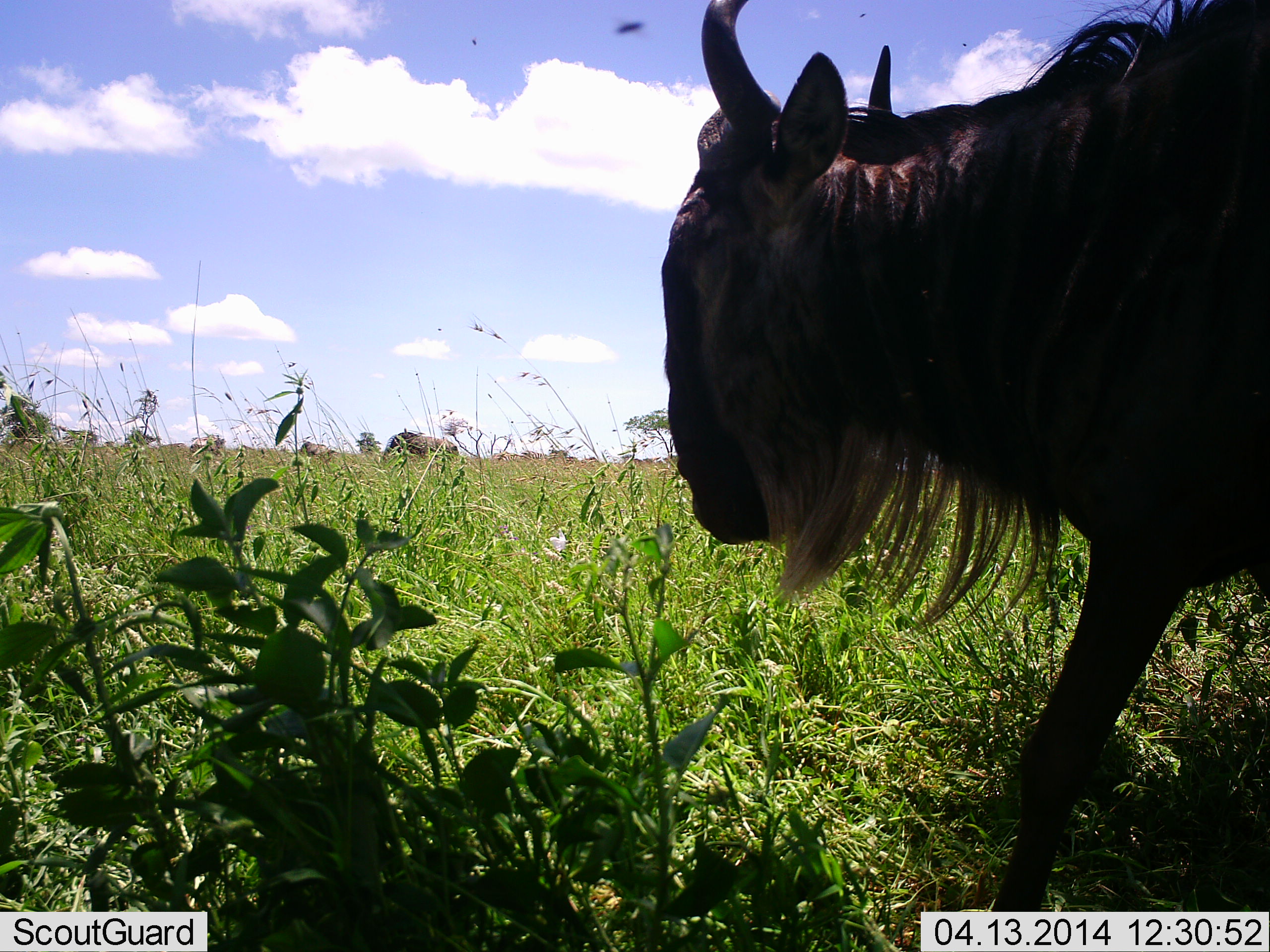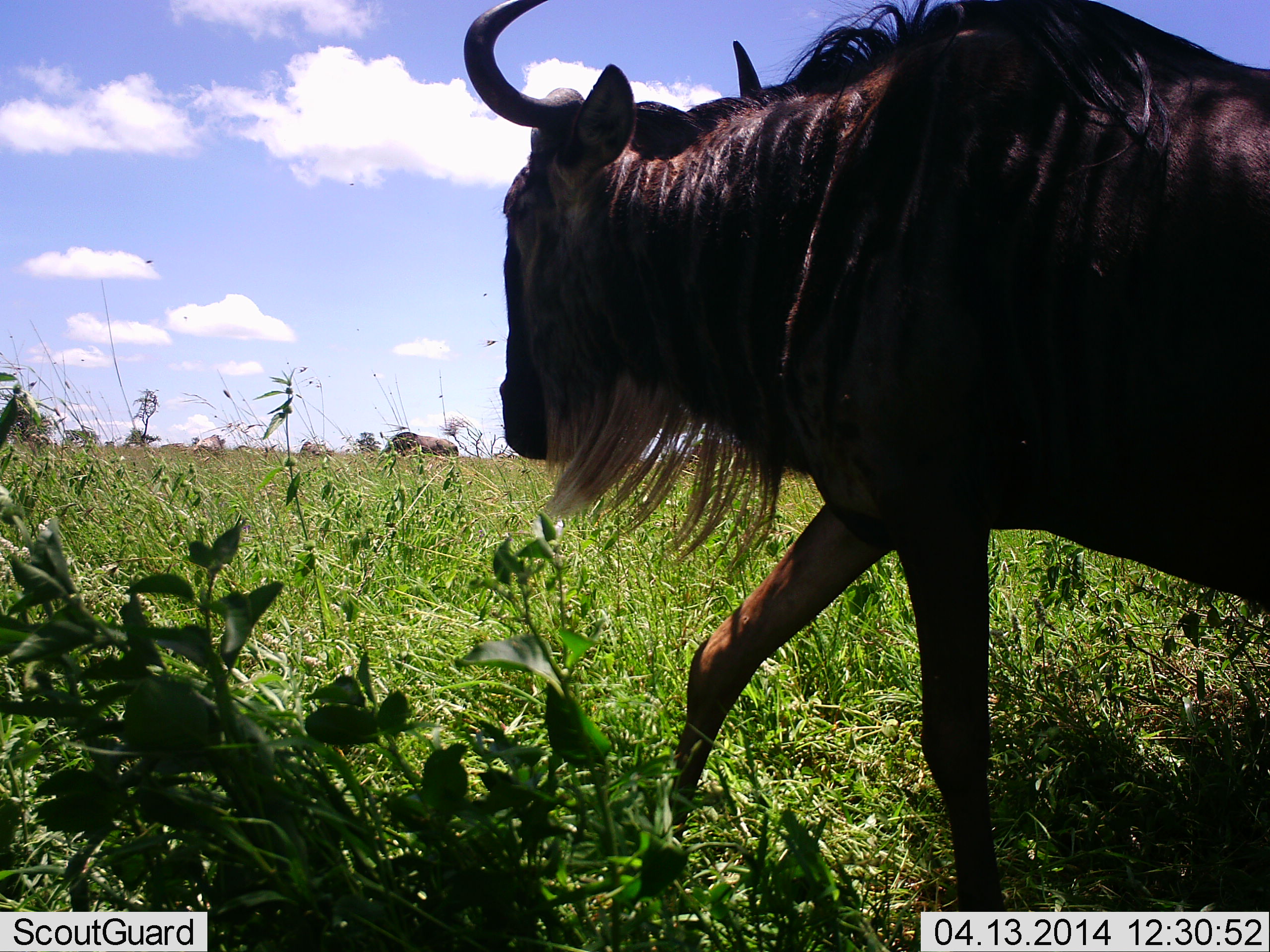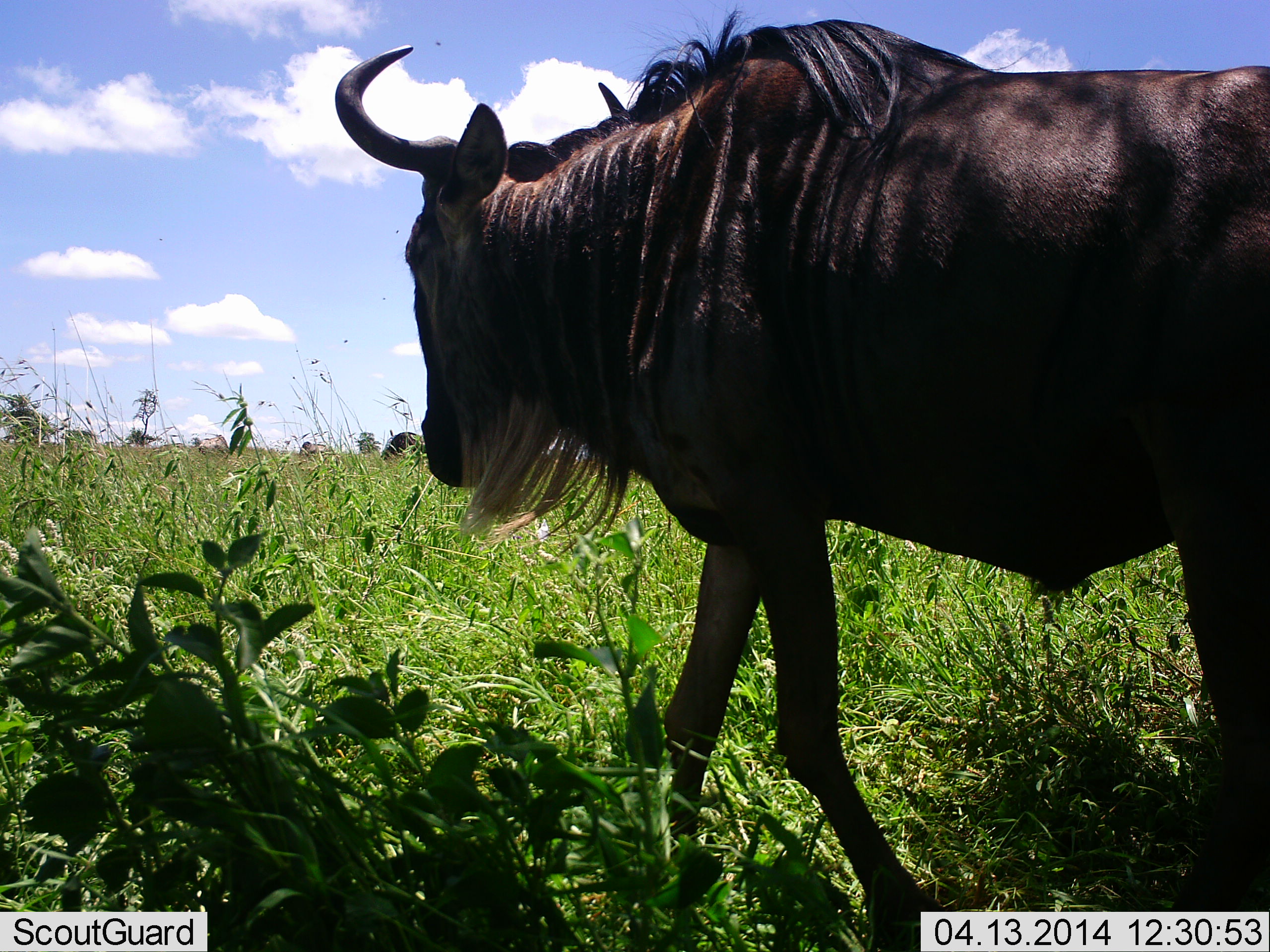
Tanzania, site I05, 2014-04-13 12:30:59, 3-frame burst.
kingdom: Animalia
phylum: Chordata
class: Mammalia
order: Artiodactyla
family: Bovidae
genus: Connochaetes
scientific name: Connochaetes taurinus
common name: blue wildebeest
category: wildebeest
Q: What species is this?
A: Wildebeest (blue wildebeest) (Connochaetes taurinus).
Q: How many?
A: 4.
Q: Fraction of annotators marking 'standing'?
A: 9%.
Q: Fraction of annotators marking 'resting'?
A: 0%.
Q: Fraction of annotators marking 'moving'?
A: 100%.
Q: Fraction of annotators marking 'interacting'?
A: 0%.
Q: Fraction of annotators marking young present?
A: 0%.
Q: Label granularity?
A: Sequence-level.